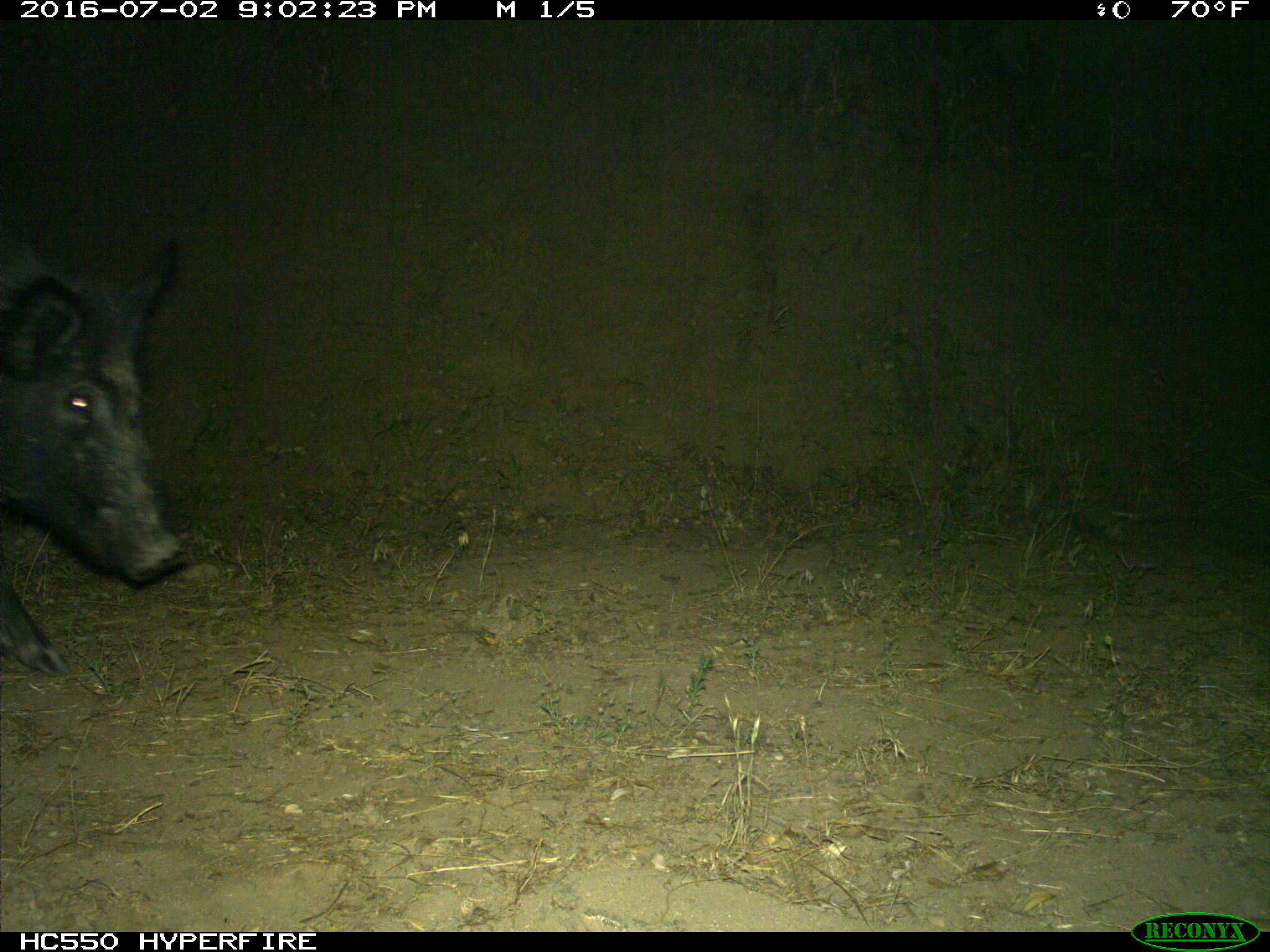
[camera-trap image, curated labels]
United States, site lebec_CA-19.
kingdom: Animalia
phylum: Chordata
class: Mammalia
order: Artiodactyla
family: Suidae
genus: Sus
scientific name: Sus scrofa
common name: wild boar